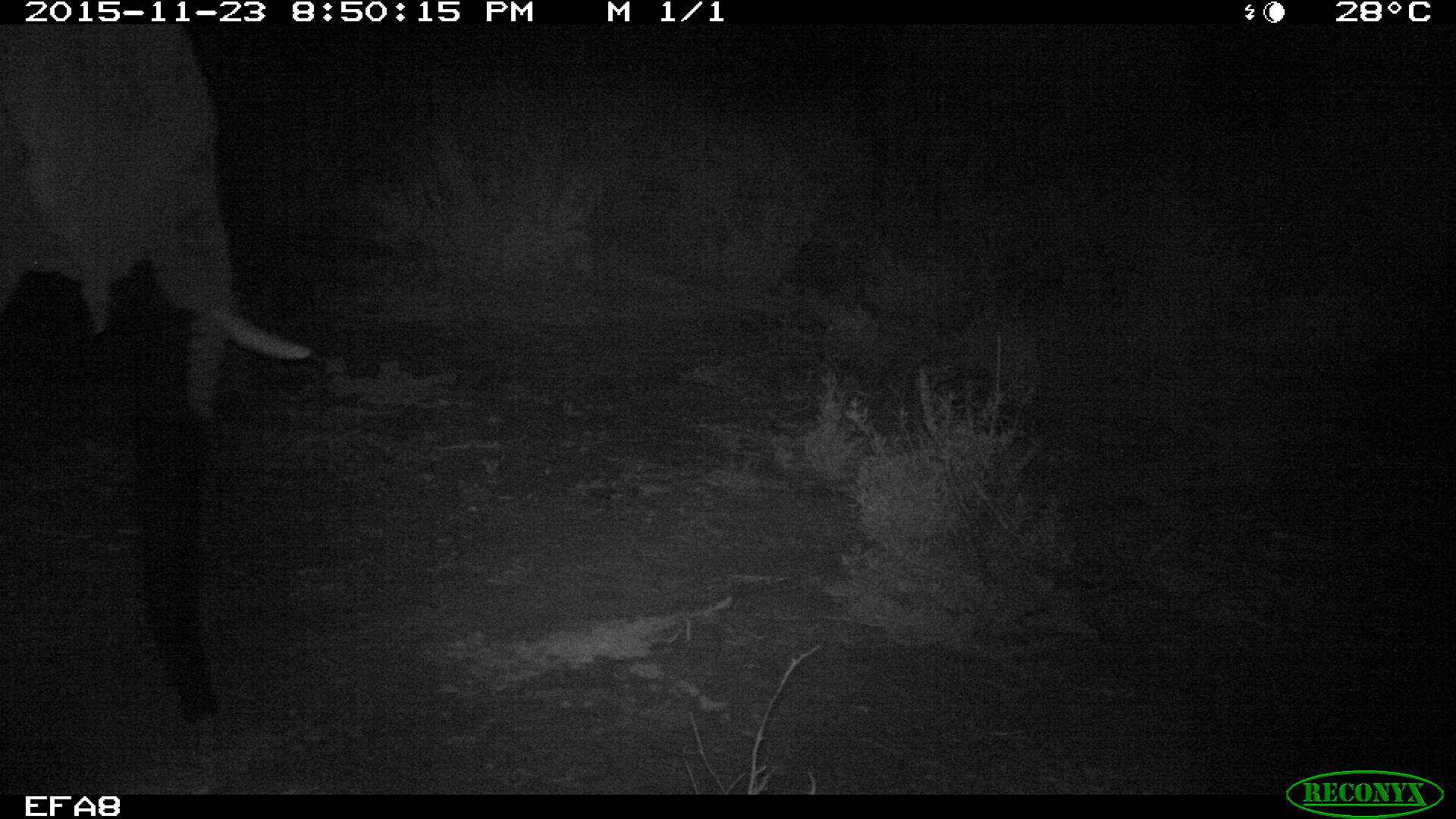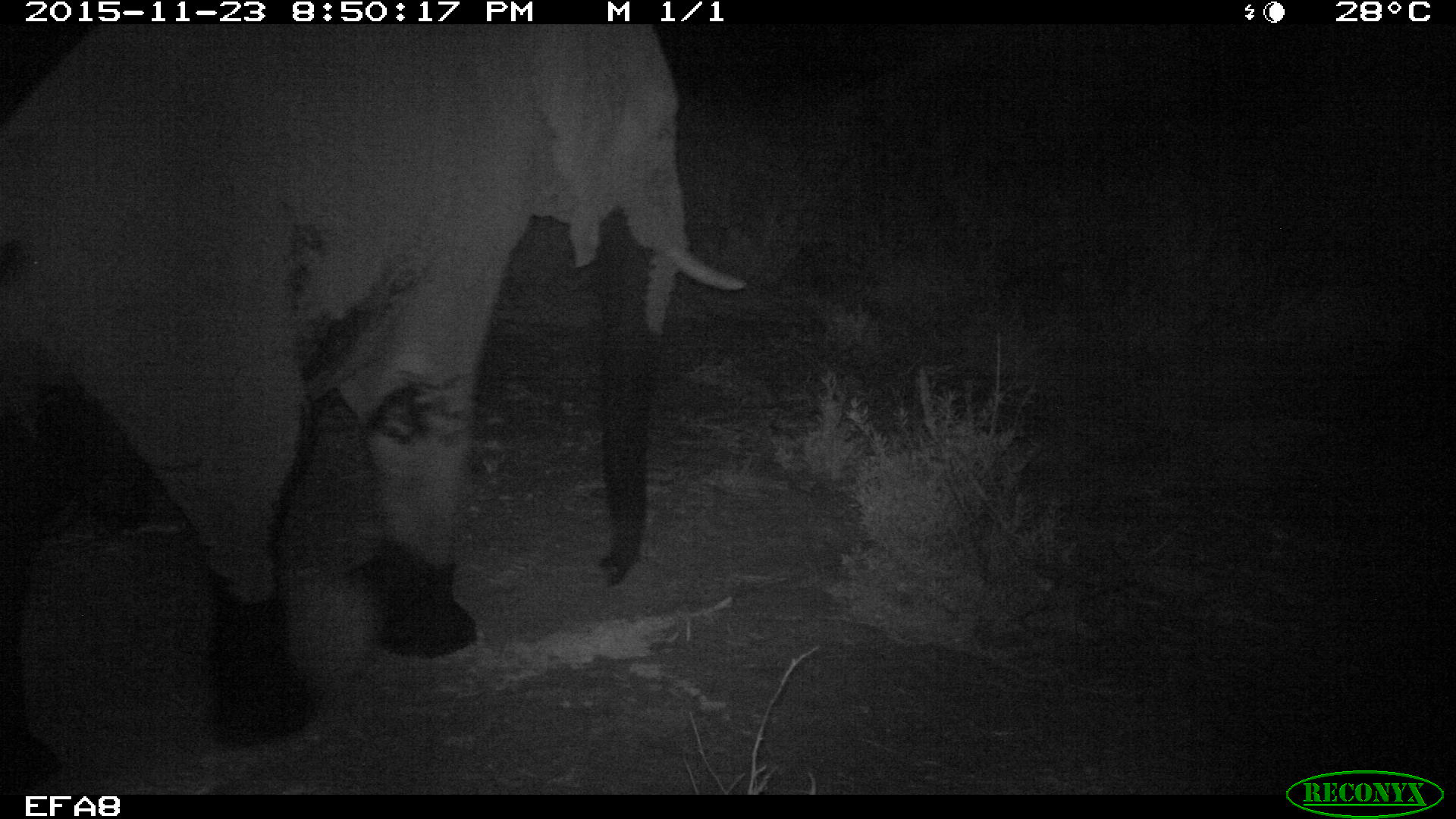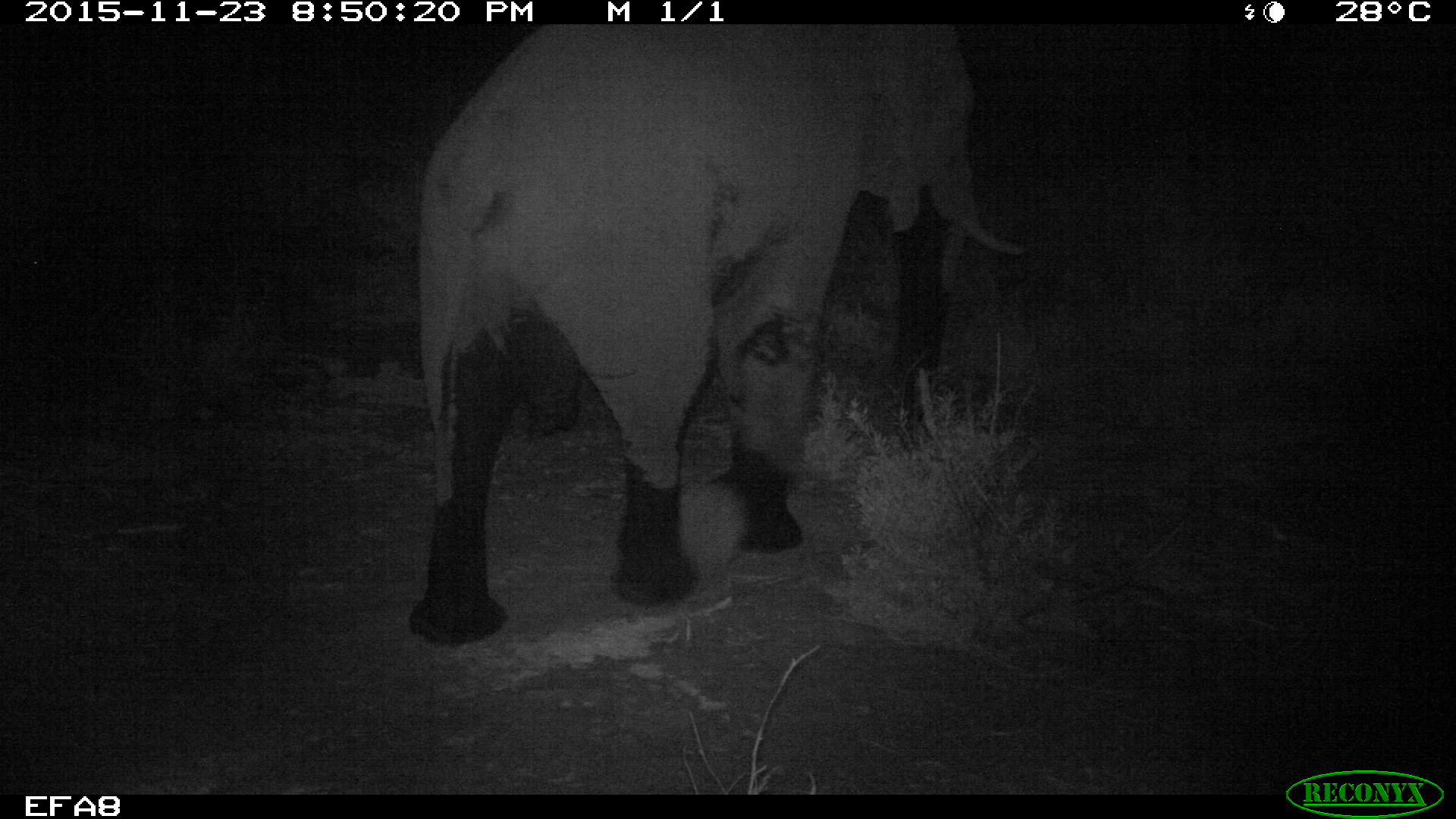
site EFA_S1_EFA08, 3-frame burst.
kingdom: Animalia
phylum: Chordata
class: Mammalia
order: Proboscidea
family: Elephantidae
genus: Loxodonta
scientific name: Loxodonta africana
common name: african bush elephant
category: elephant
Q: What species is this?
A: Elephant (african bush elephant) (Loxodonta africana).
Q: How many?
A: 1.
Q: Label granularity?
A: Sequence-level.